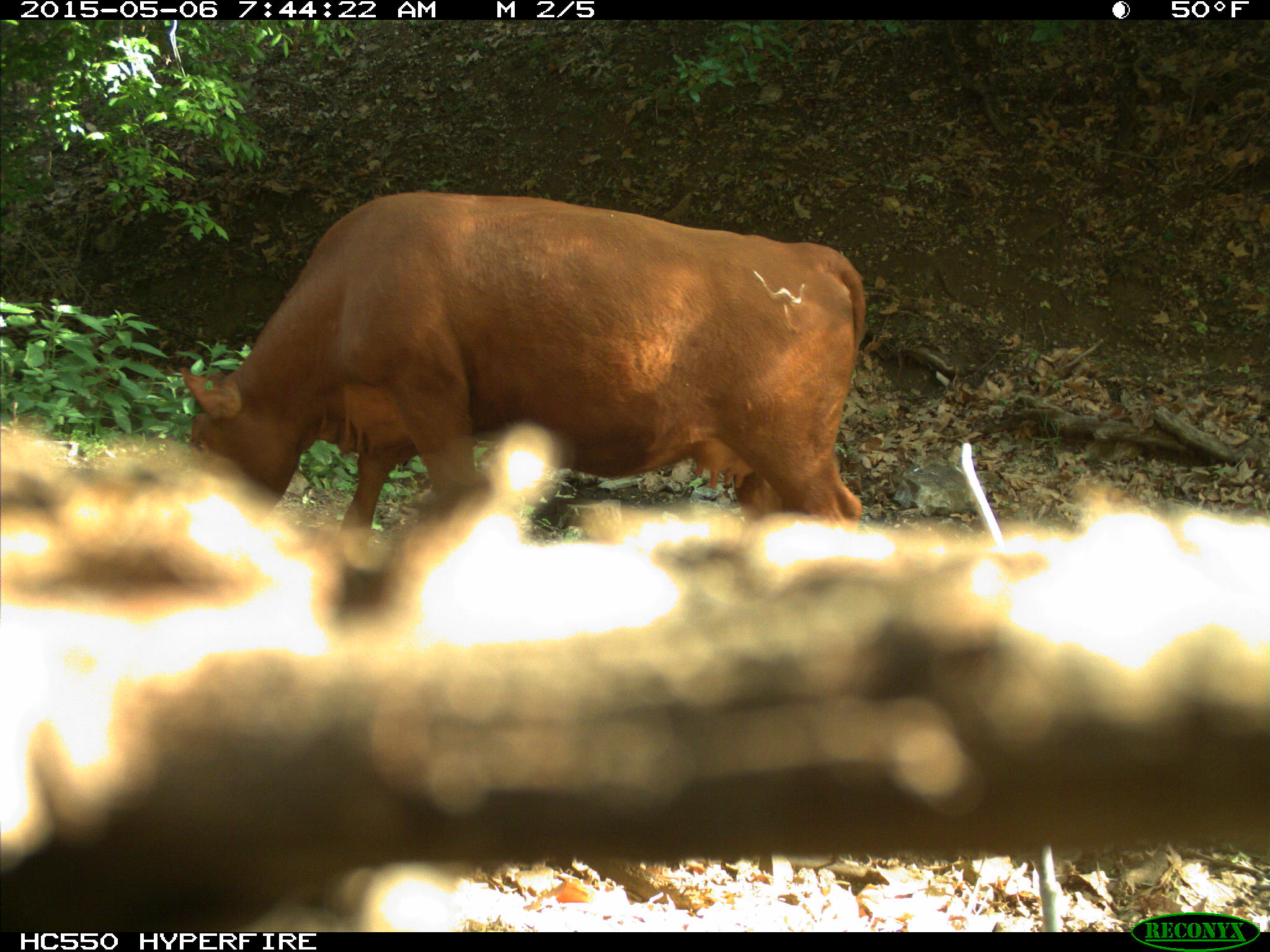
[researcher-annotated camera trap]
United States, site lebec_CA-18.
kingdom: Animalia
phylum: Chordata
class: Mammalia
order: Artiodactyla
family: Bovidae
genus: Bos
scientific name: Bos taurus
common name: domestic cow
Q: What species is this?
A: Bos taurus (domestic cow).